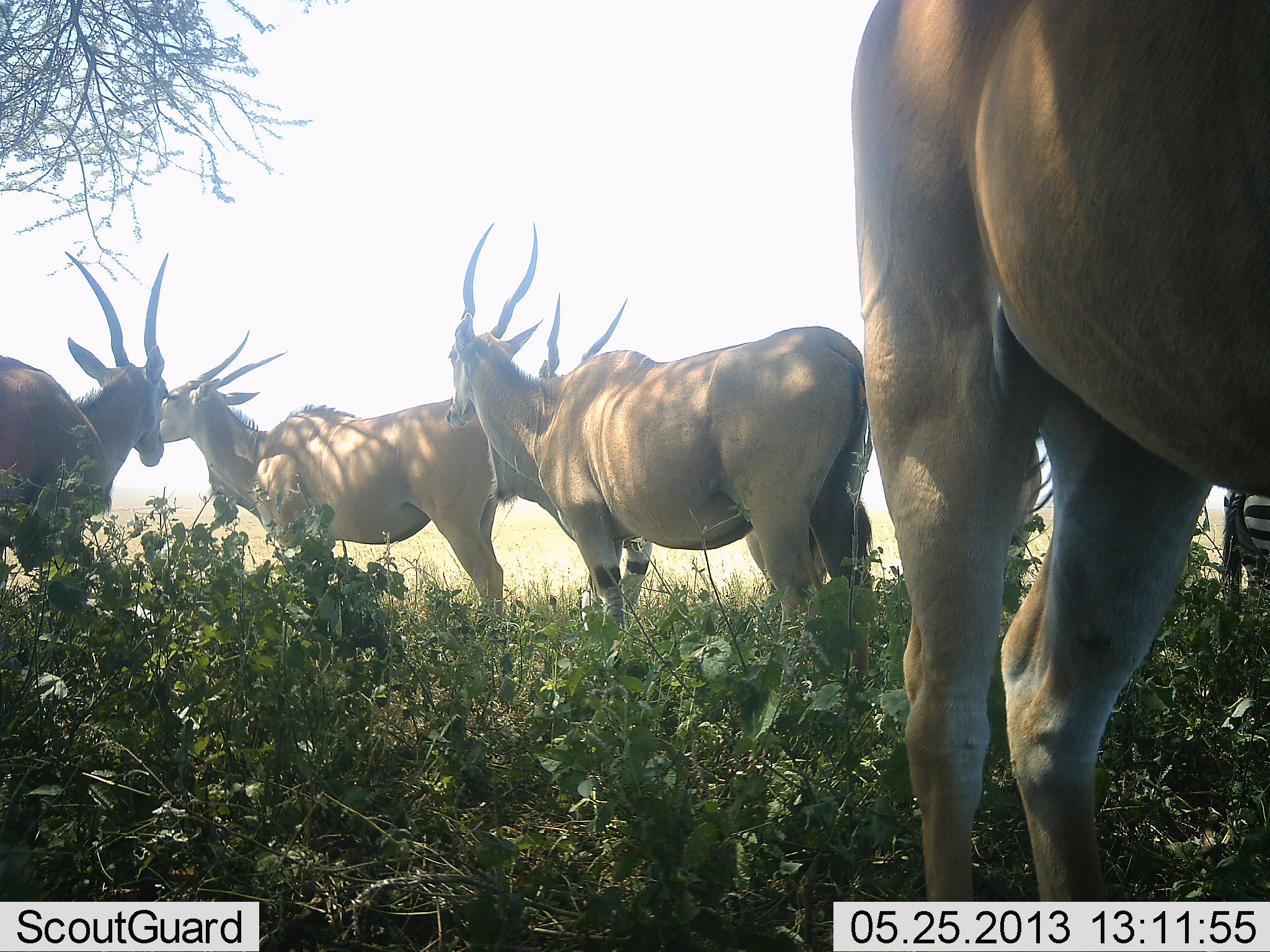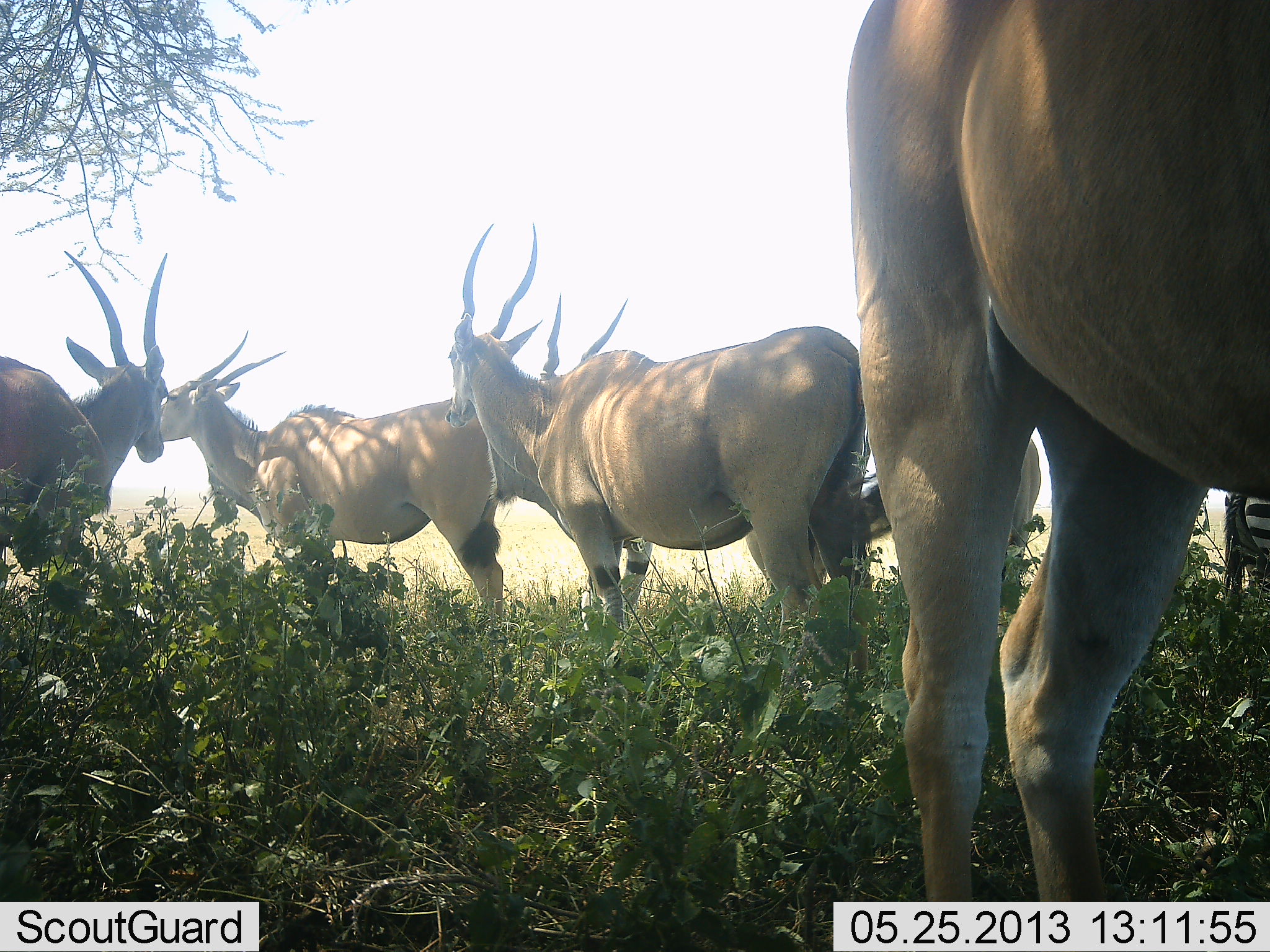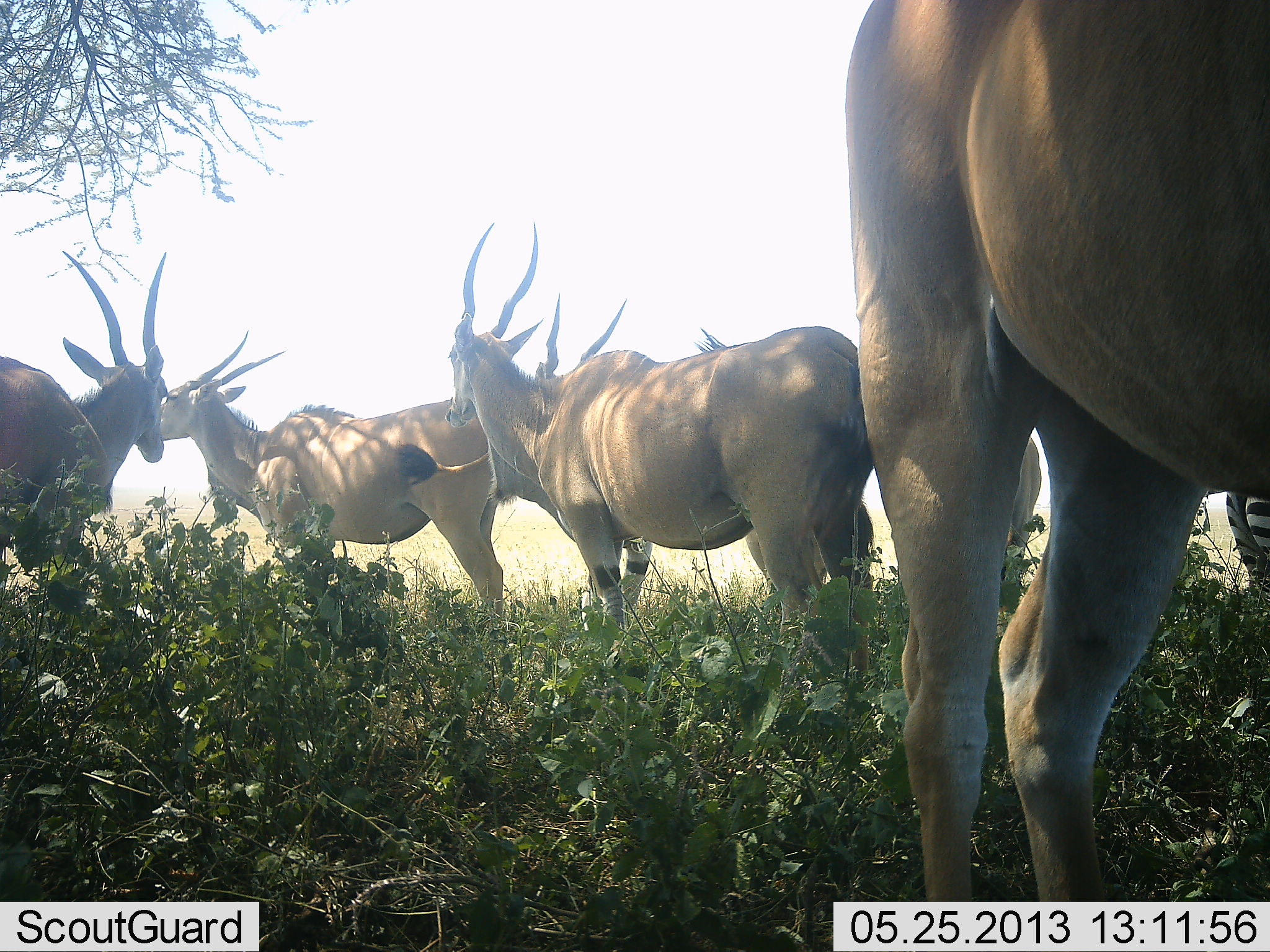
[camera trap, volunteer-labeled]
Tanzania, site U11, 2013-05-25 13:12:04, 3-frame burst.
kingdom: Animalia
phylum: Chordata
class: Mammalia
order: Artiodactyla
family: Bovidae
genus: Tragelaphus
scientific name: Tragelaphus oryx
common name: eland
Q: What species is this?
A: Eland (Tragelaphus oryx).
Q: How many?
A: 6.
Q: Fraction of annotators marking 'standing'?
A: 100%.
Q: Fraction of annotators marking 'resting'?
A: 6%.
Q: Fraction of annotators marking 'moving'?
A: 0%.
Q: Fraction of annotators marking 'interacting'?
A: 6%.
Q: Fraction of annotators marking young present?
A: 0%.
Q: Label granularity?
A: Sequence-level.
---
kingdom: Animalia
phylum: Chordata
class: Mammalia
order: Perissodactyla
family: Equidae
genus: Equus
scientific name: Equus quagga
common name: plains zebra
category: zebra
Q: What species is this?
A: Zebra (plains zebra) (Equus quagga).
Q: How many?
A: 1.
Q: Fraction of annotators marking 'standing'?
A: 100%.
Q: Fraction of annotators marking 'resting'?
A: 0%.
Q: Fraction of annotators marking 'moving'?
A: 0%.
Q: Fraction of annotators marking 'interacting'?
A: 0%.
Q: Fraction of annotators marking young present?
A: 0%.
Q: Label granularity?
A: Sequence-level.